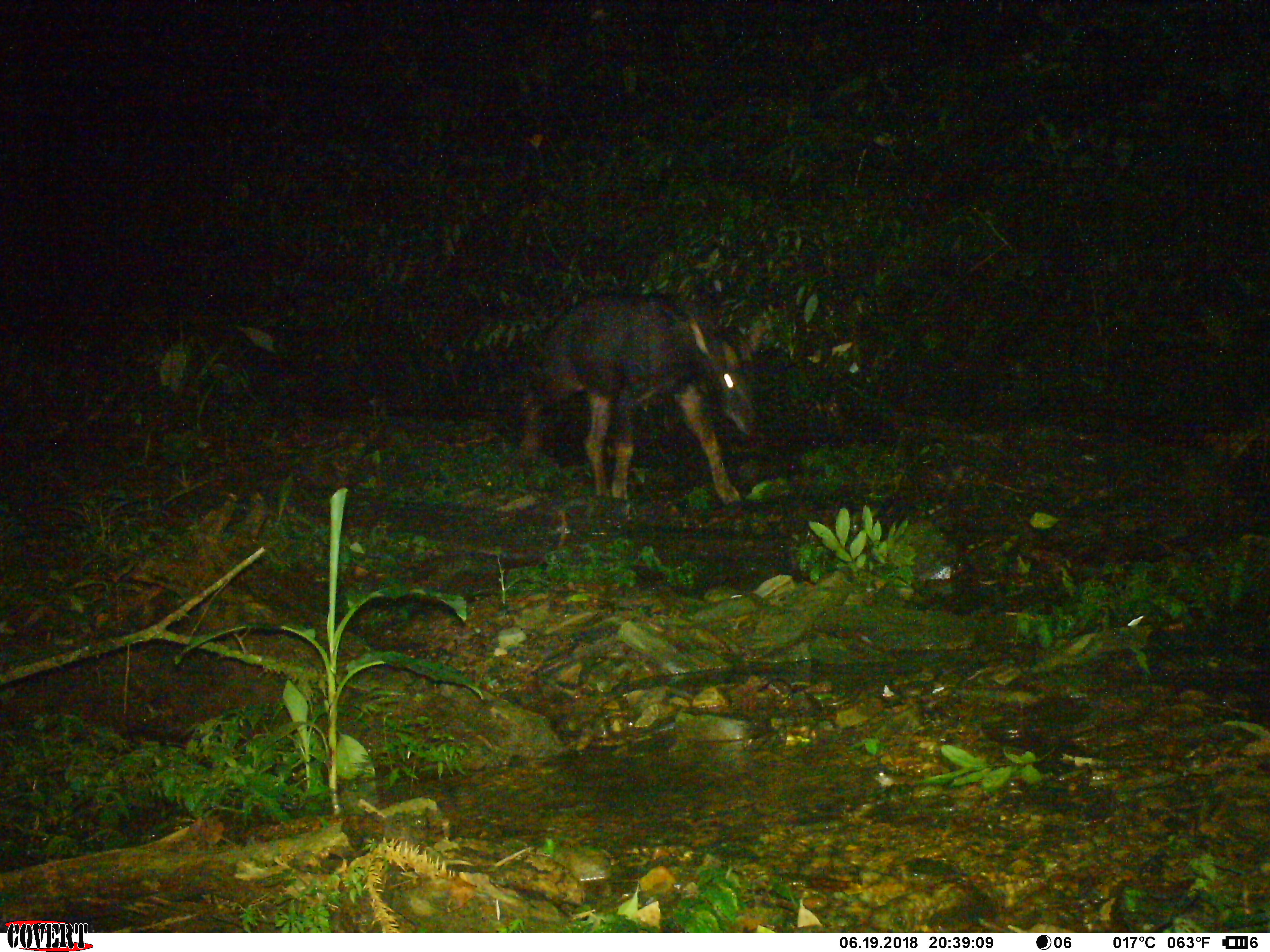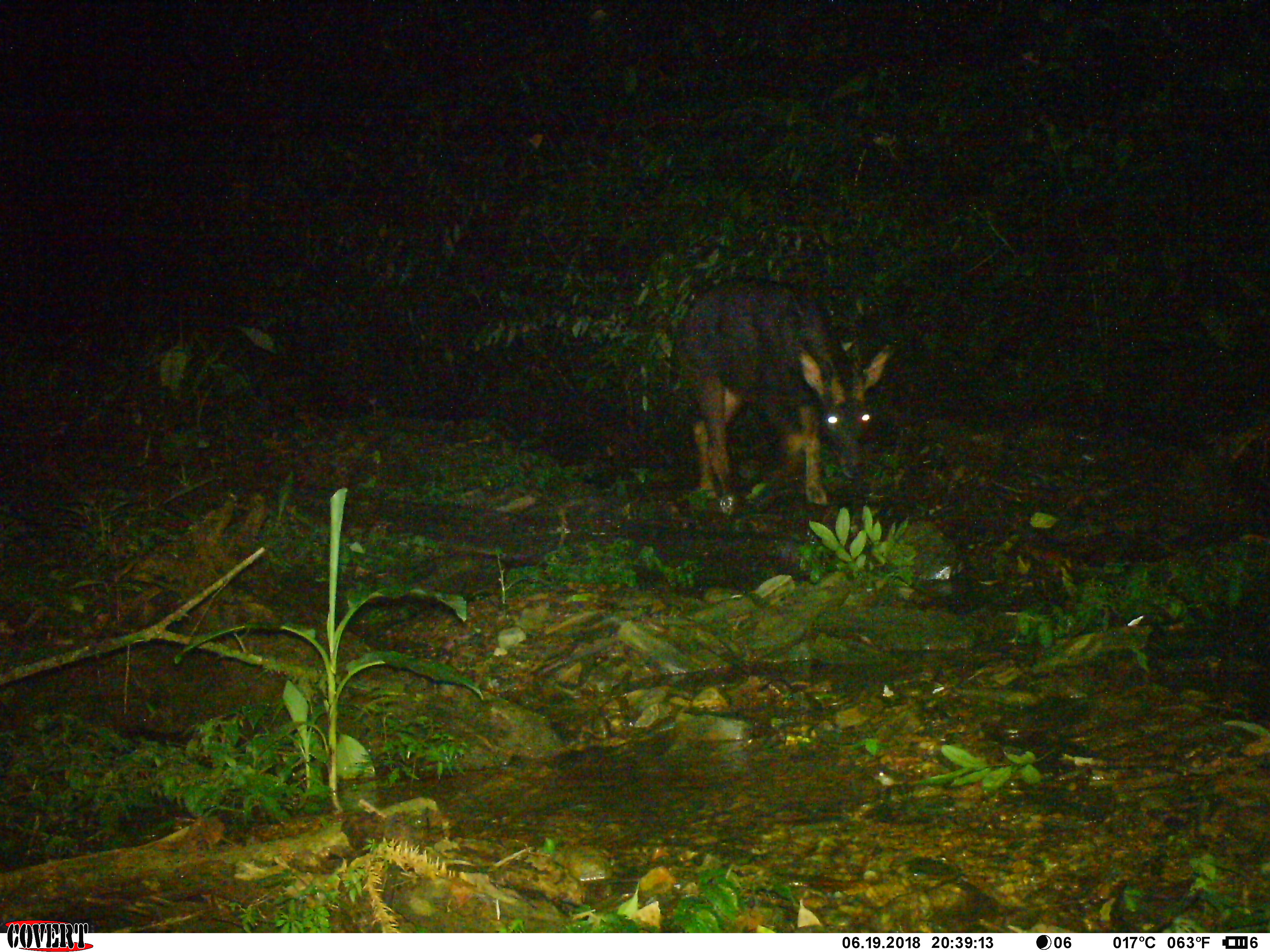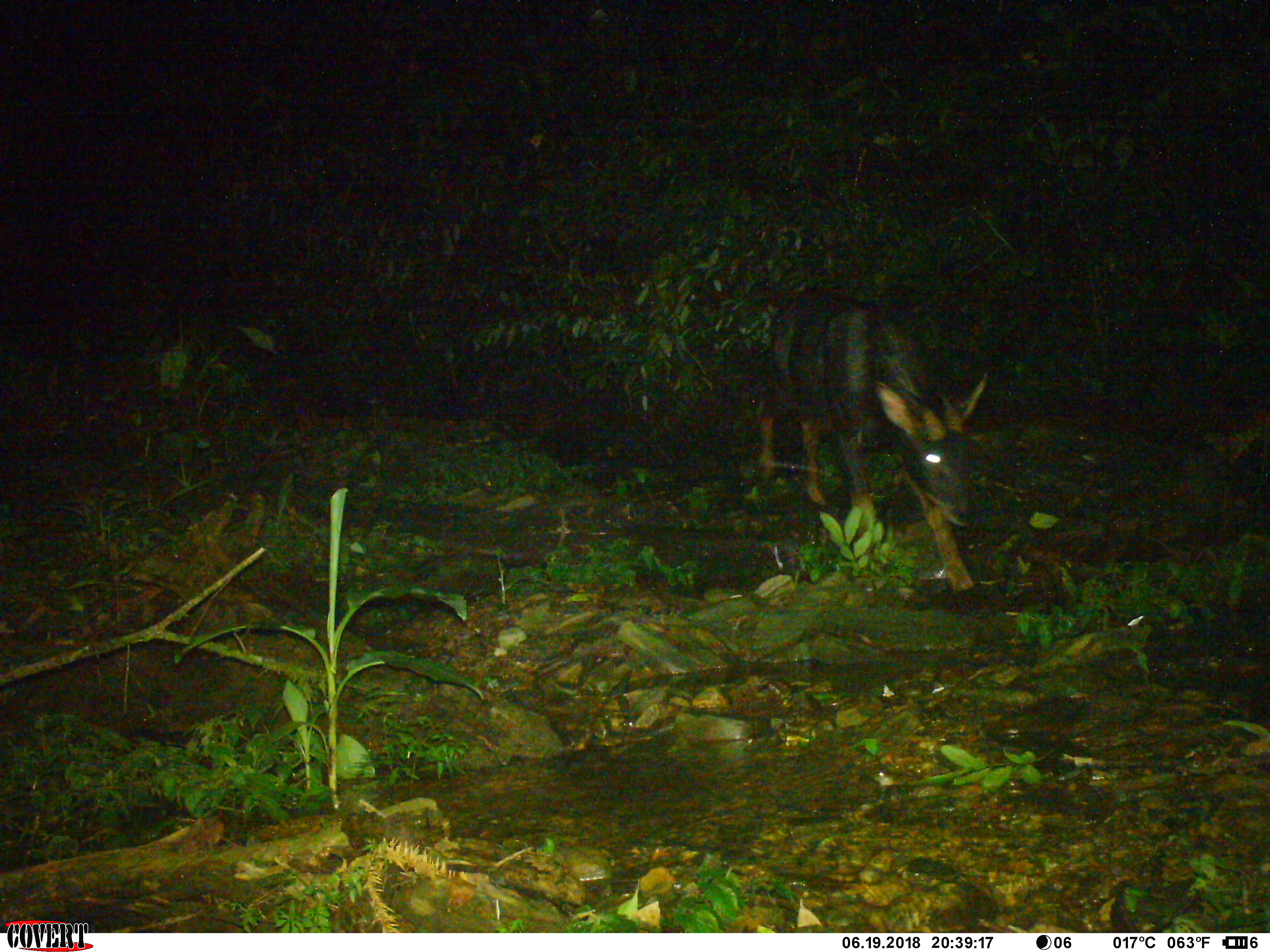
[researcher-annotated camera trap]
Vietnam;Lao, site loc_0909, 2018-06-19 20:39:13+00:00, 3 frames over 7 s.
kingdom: Animalia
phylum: Chordata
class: Mammalia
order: Artiodactyla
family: Bovidae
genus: Capricornis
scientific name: Capricornis sumatraensis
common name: chinese serow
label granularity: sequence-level